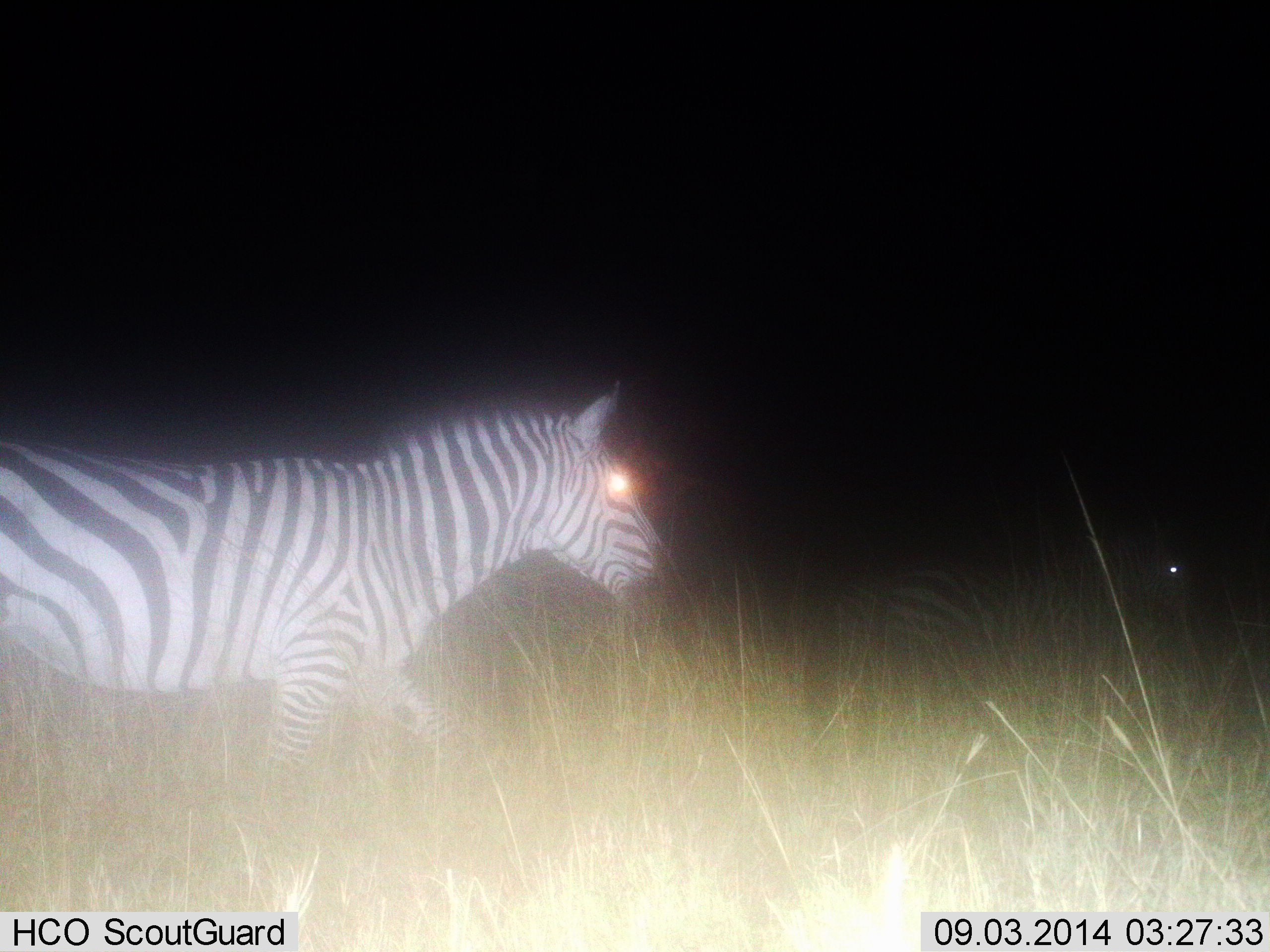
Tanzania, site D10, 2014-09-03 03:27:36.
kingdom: Animalia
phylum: Chordata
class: Mammalia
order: Perissodactyla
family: Equidae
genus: Equus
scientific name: Equus quagga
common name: plains zebra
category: zebra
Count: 2.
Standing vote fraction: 20%.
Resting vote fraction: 10%.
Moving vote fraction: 100%.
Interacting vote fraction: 0%.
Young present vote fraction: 0%.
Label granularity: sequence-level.